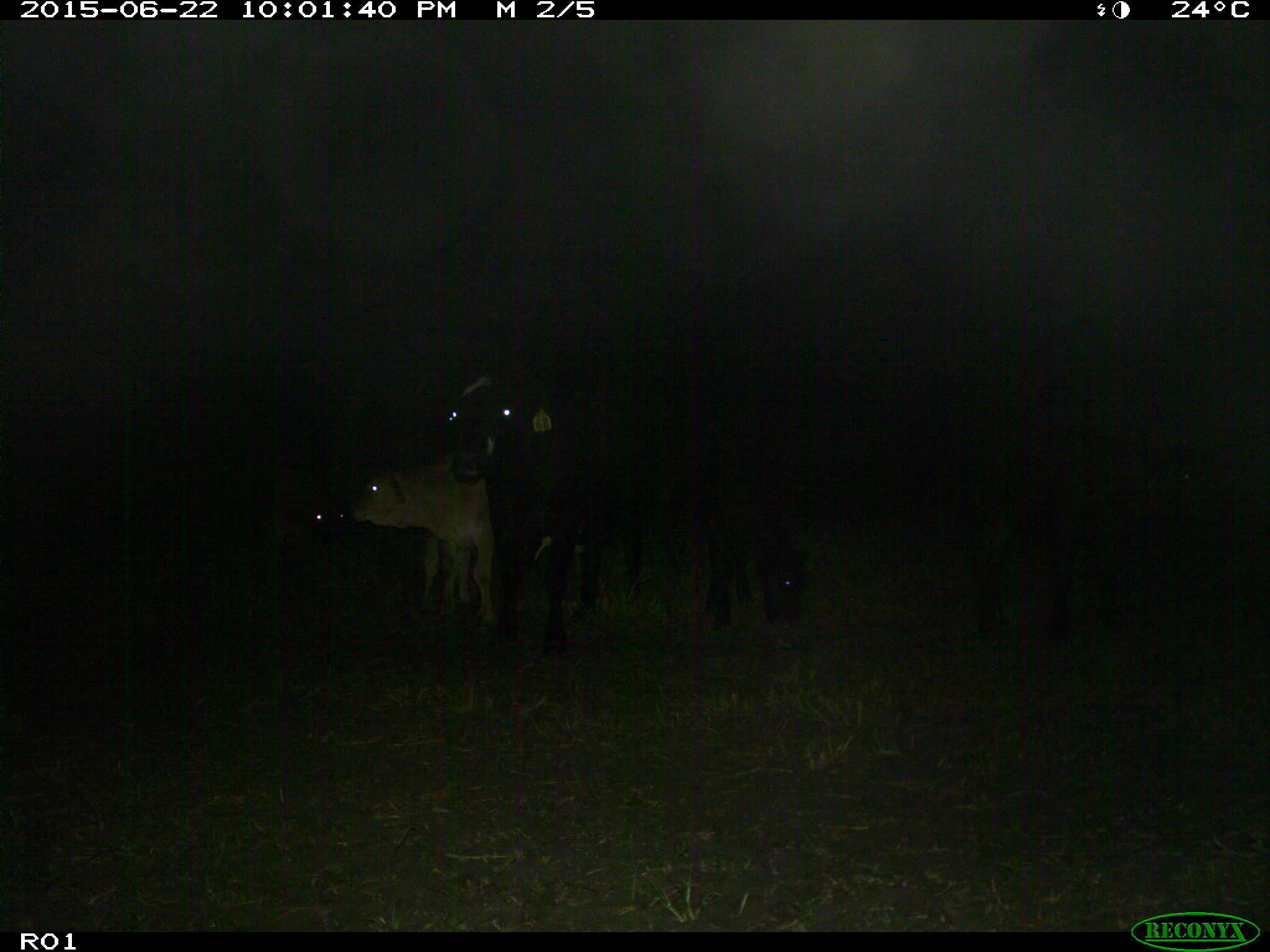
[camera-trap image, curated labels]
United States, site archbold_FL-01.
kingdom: Animalia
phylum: Chordata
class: Mammalia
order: Artiodactyla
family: Bovidae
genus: Bos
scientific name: Bos taurus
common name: domestic cow